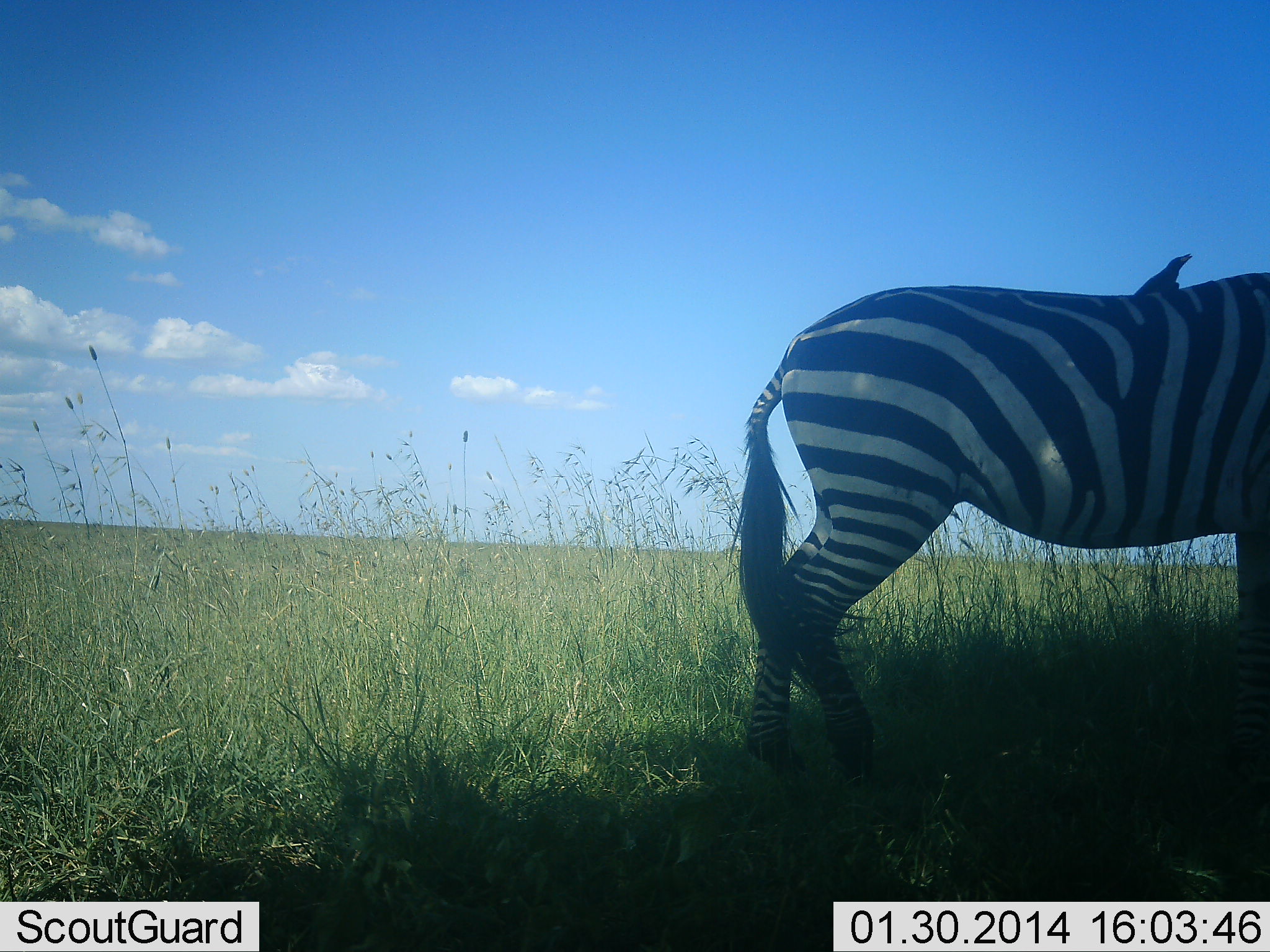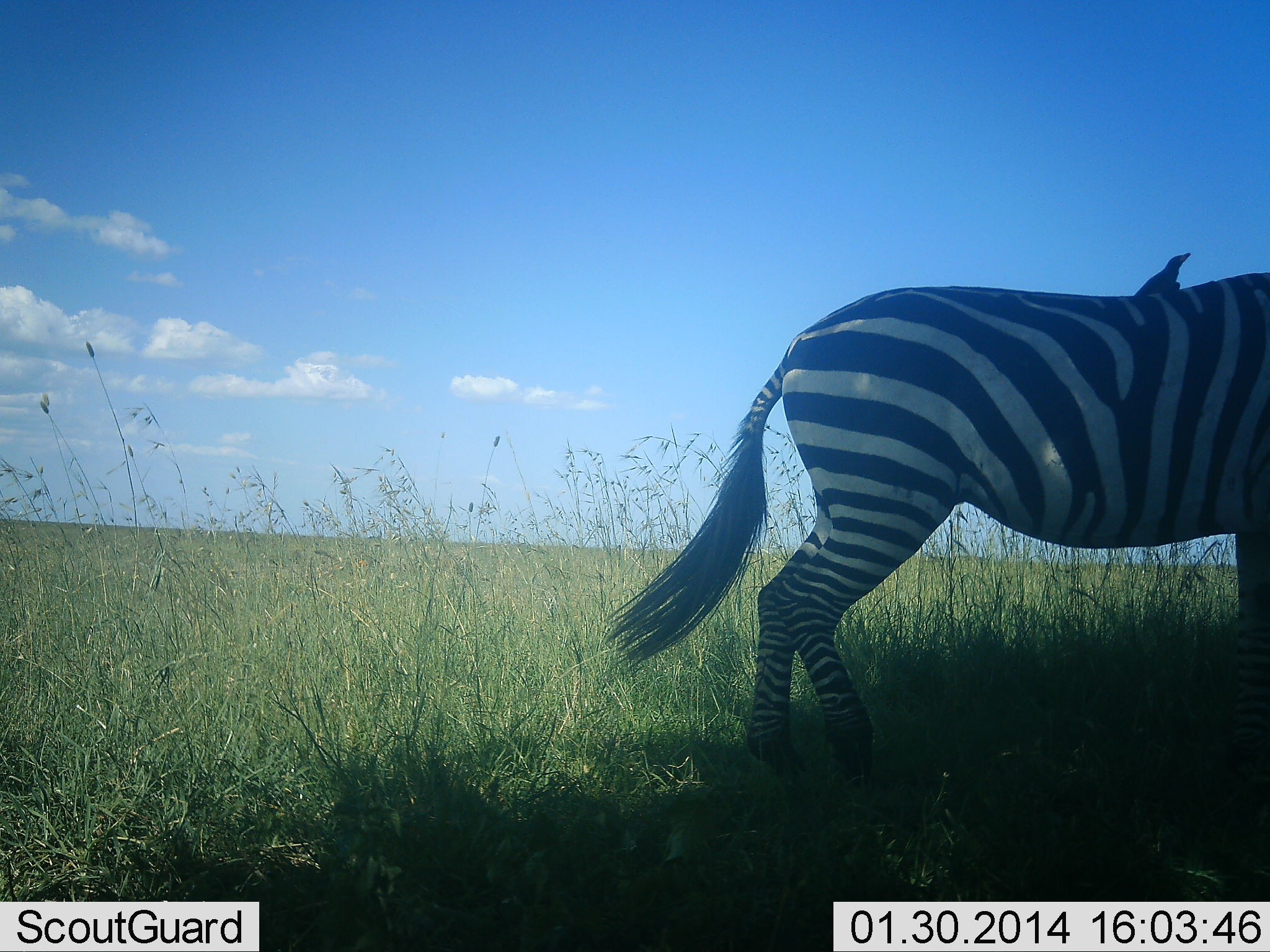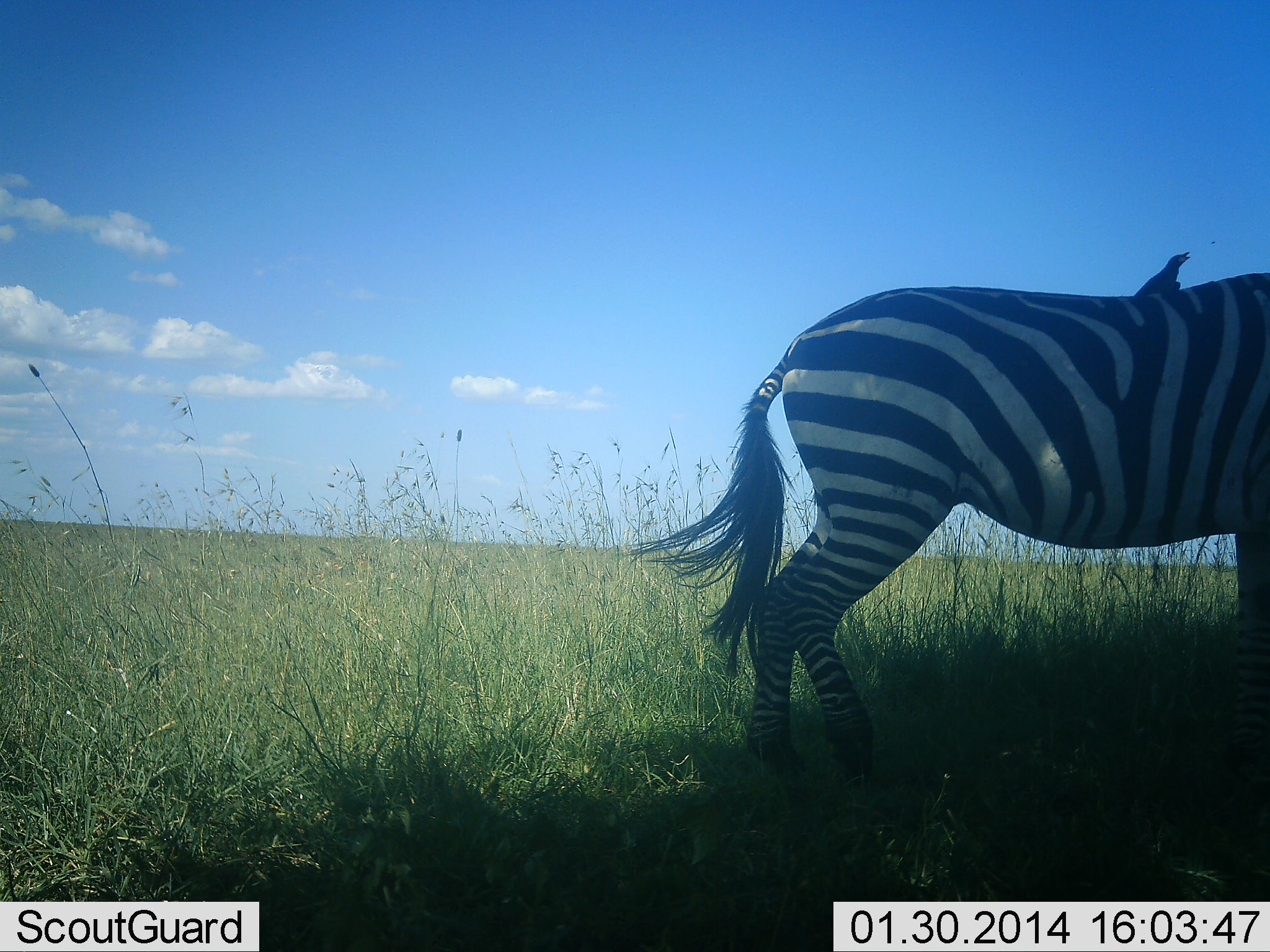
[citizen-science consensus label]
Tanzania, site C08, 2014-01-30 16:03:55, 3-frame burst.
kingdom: Animalia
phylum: Chordata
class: Aves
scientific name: Aves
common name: bird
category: otherbird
Otherbird (bird) (Aves), count 1. Behavior (volunteer vote fractions): standing 20%, resting 50%, moving 0%, interacting 30%. Young present (vote fraction): 0%. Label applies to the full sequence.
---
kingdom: Animalia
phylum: Chordata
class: Mammalia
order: Perissodactyla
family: Equidae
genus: Equus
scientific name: Equus quagga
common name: plains zebra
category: zebra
Zebra (plains zebra) (Equus quagga), count 1. Behavior (volunteer vote fractions): standing 77%, resting 15%, moving 8%, interacting 0%. Young present (vote fraction): 0%. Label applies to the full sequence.